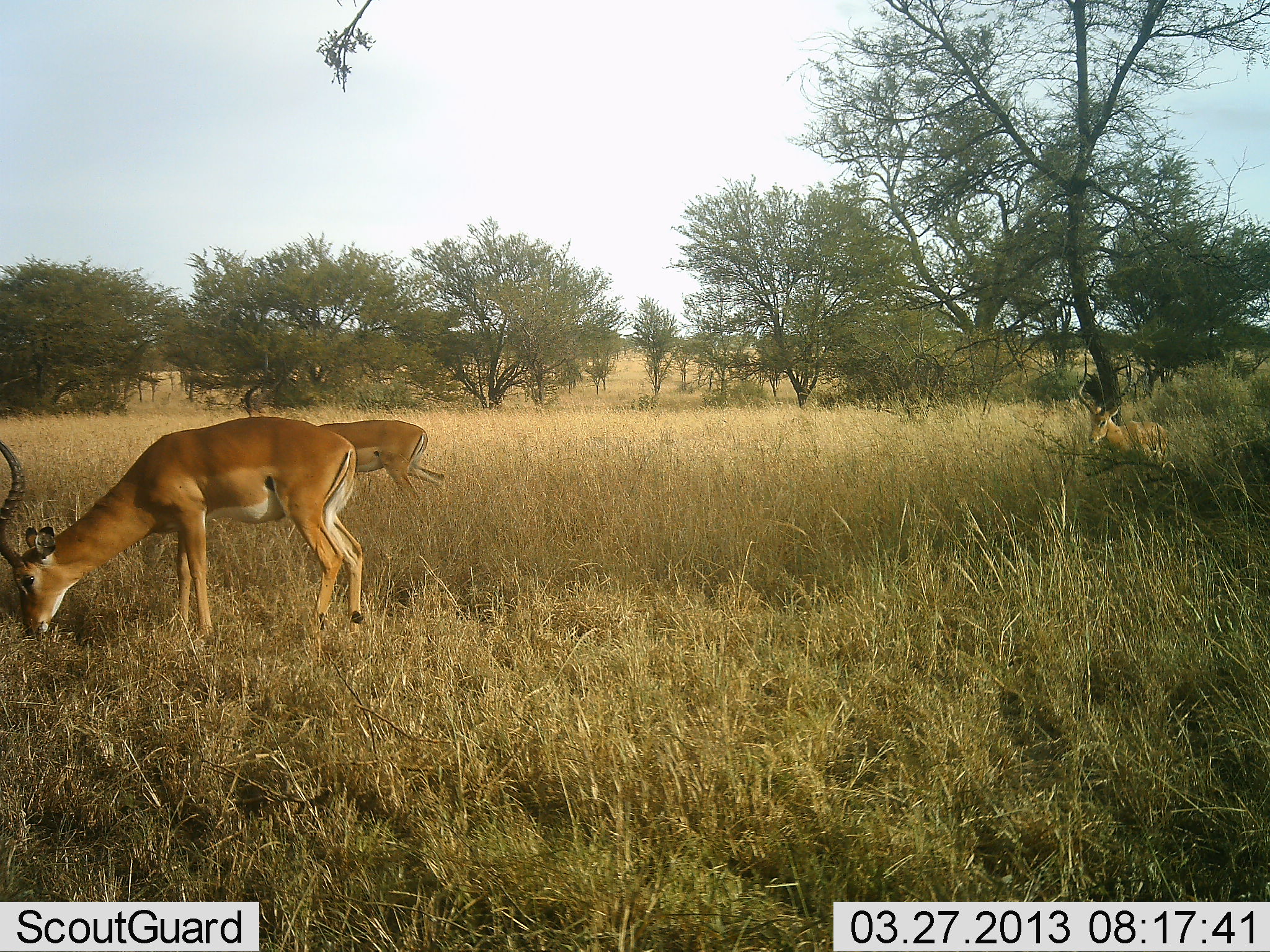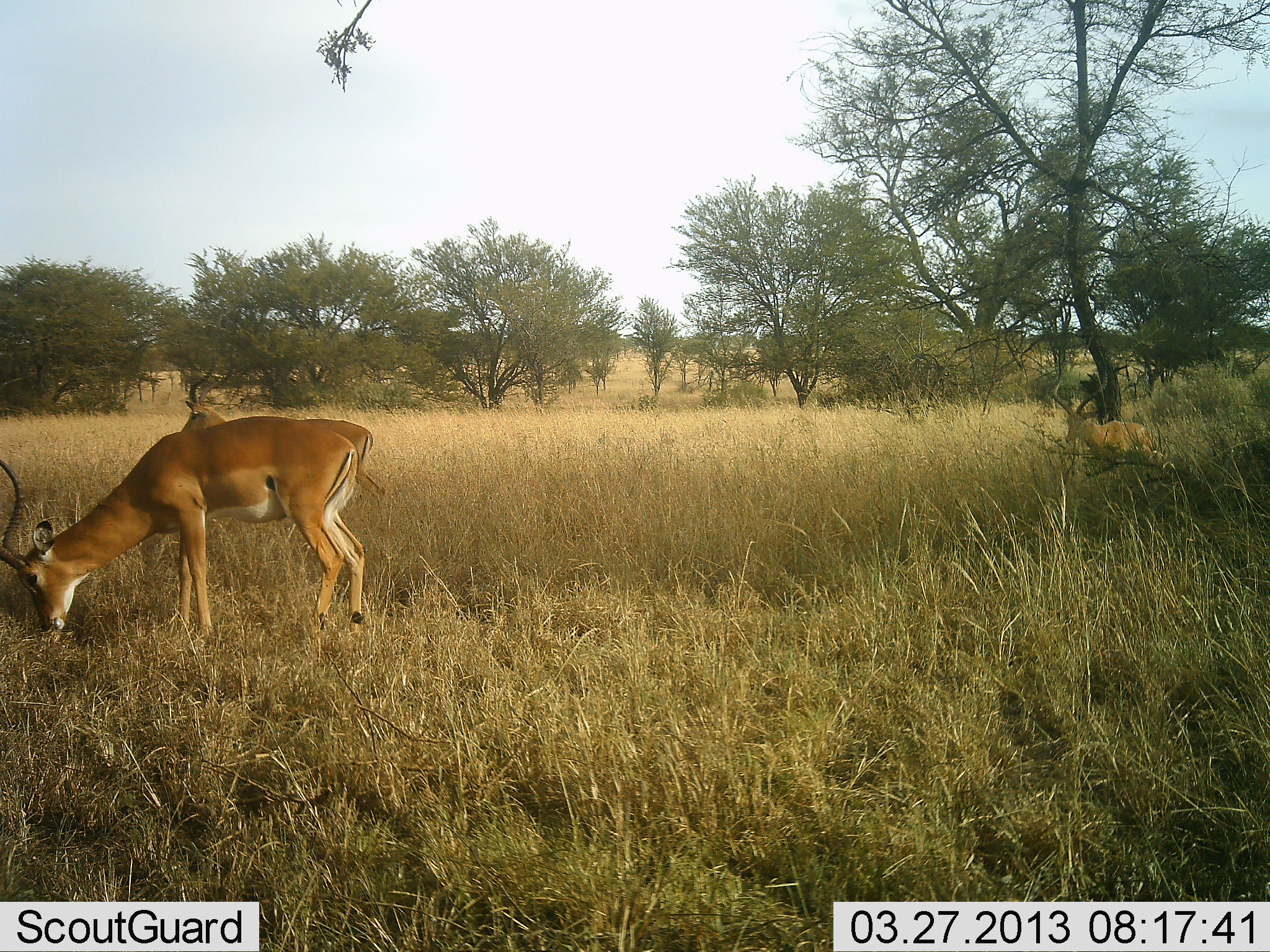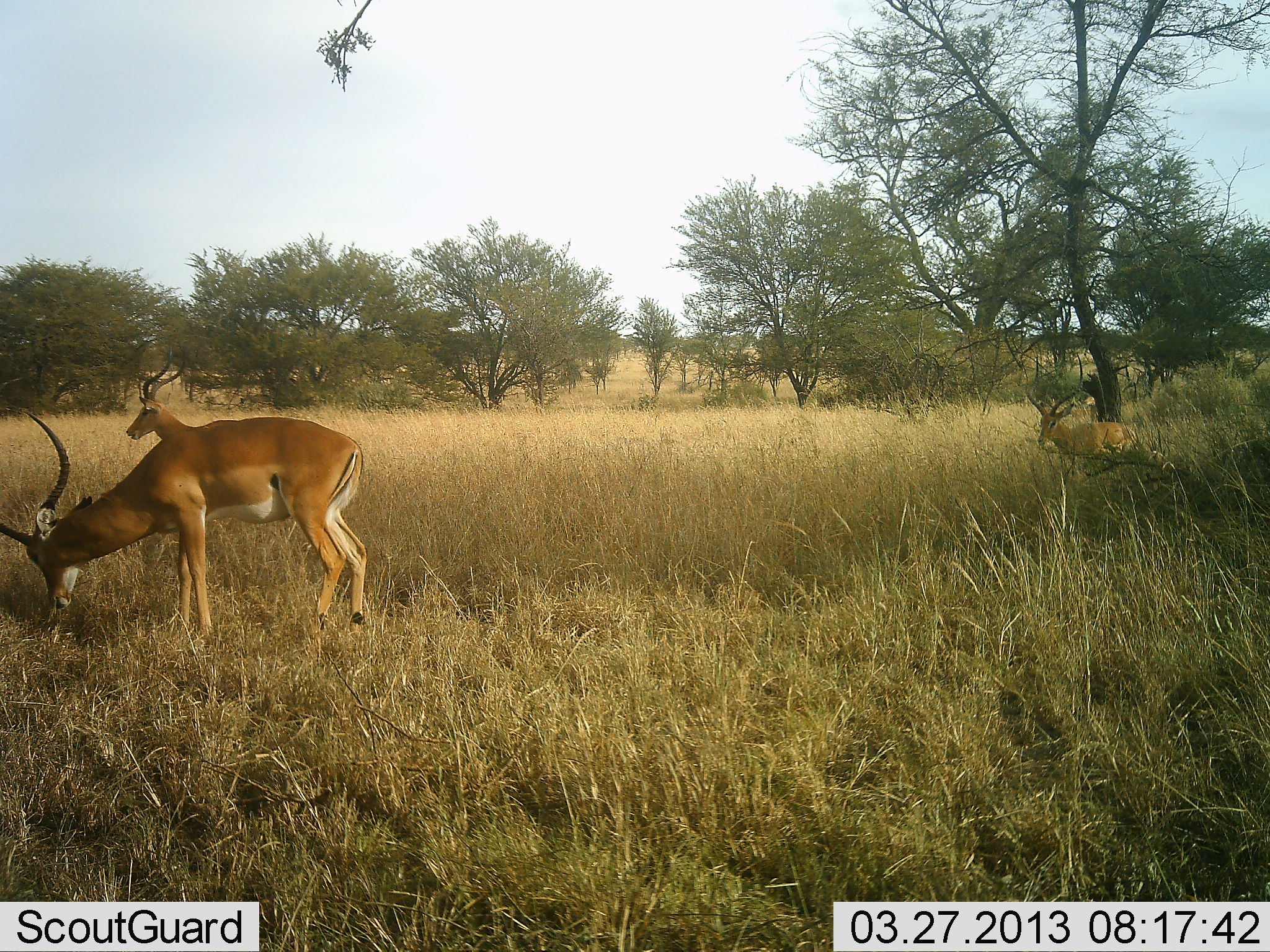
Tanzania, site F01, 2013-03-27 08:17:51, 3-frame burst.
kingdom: Animalia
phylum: Chordata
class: Mammalia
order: Artiodactyla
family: Bovidae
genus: Aepyceros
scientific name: Aepyceros melampus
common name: impala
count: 3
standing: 22%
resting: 0%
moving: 59%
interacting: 0%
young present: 0%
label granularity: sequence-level